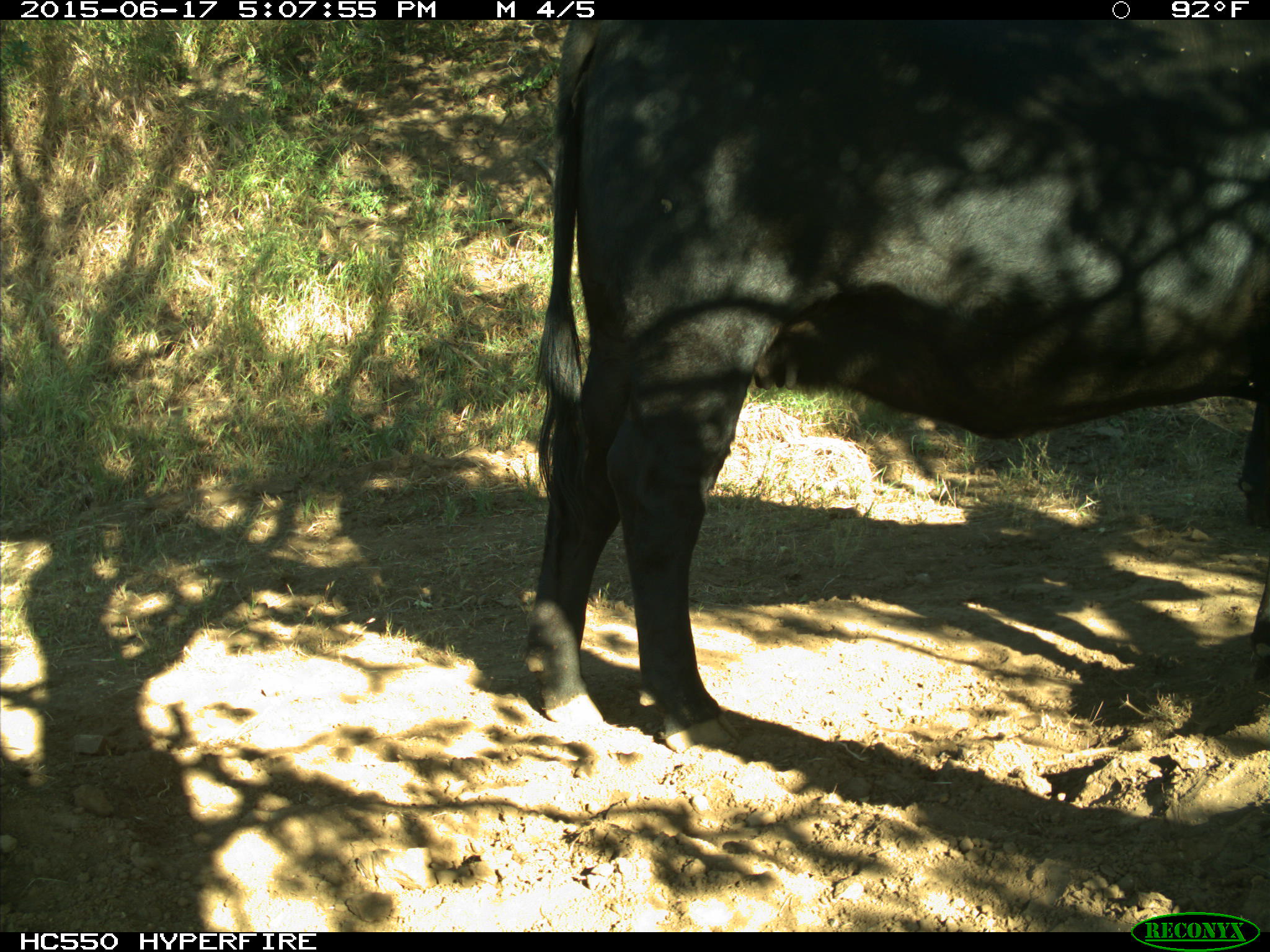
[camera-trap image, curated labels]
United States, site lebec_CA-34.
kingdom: Animalia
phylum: Chordata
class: Mammalia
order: Artiodactyla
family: Bovidae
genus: Bos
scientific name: Bos taurus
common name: domestic cow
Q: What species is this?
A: Bos taurus (domestic cow).